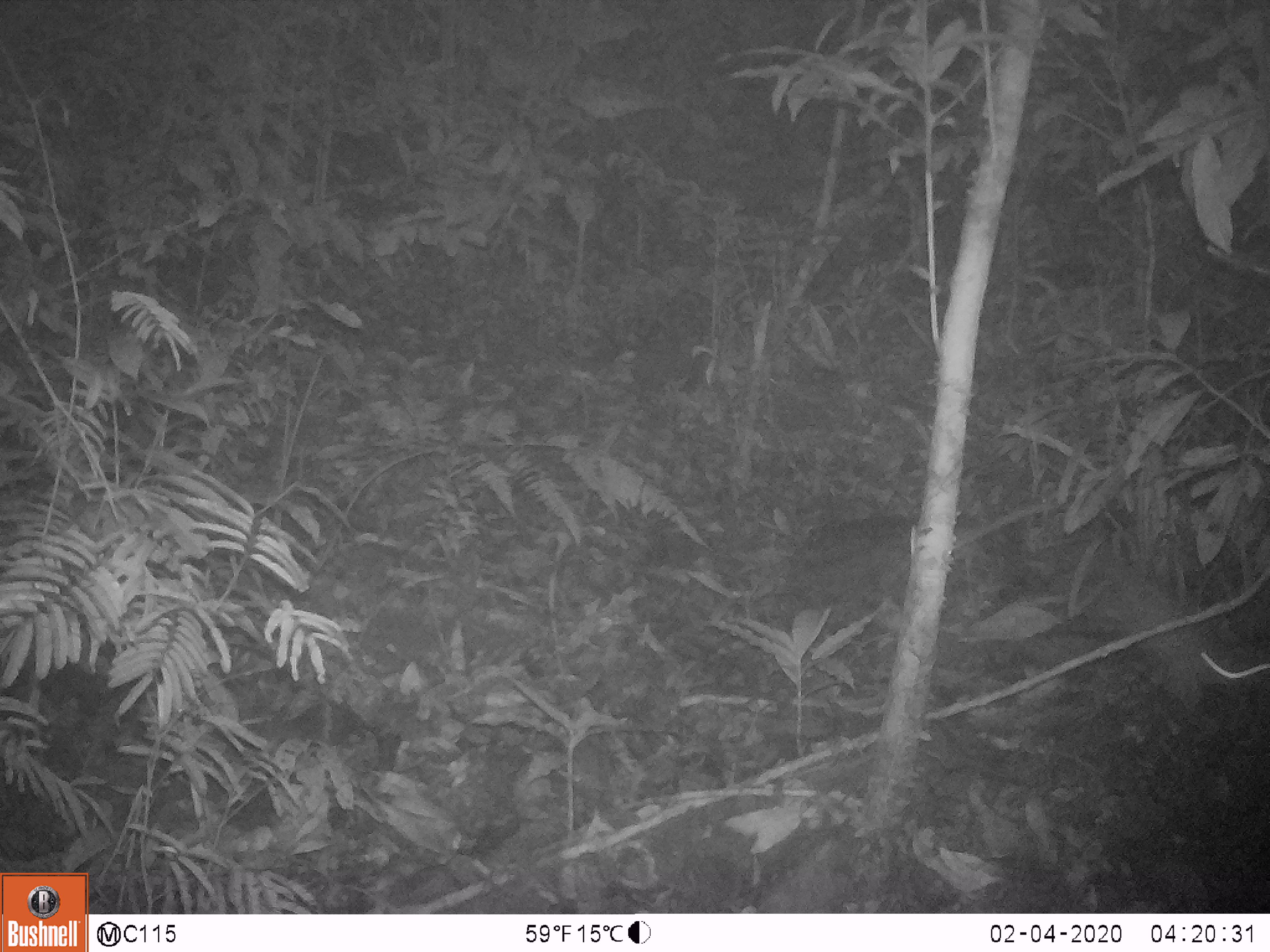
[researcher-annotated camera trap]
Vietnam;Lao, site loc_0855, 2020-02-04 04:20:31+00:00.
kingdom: Animalia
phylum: Chordata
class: Mammalia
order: Rodentia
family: Muridae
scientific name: Muridae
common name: old-world mice and rats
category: unidentified murid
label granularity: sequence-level